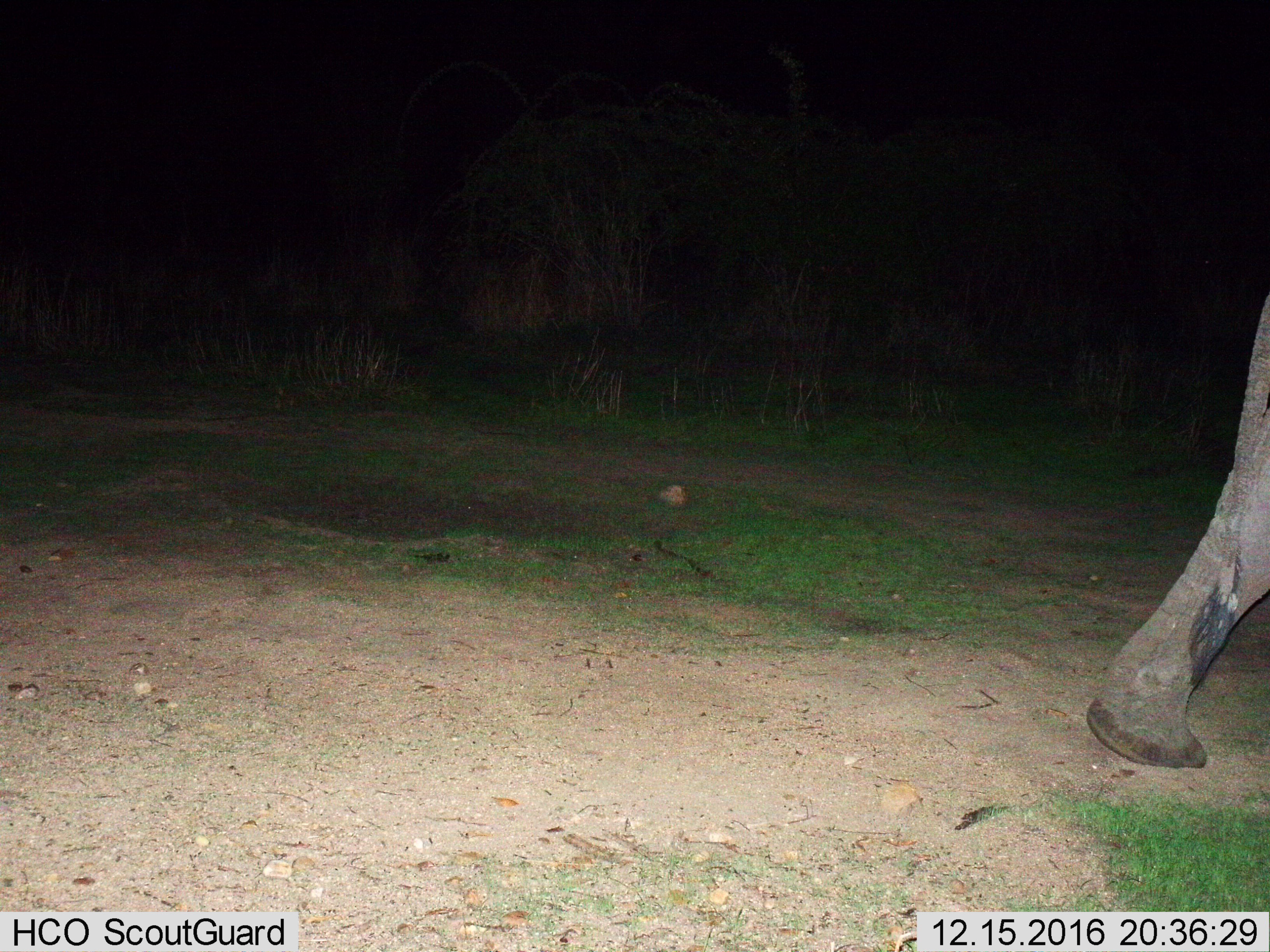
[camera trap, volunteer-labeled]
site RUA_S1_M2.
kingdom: Animalia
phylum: Chordata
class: Mammalia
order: Proboscidea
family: Elephantidae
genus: Loxodonta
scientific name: Loxodonta africana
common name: african bush elephant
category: elephant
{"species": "elephant (african bush elephant) (Loxodonta africana)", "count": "1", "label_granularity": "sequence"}